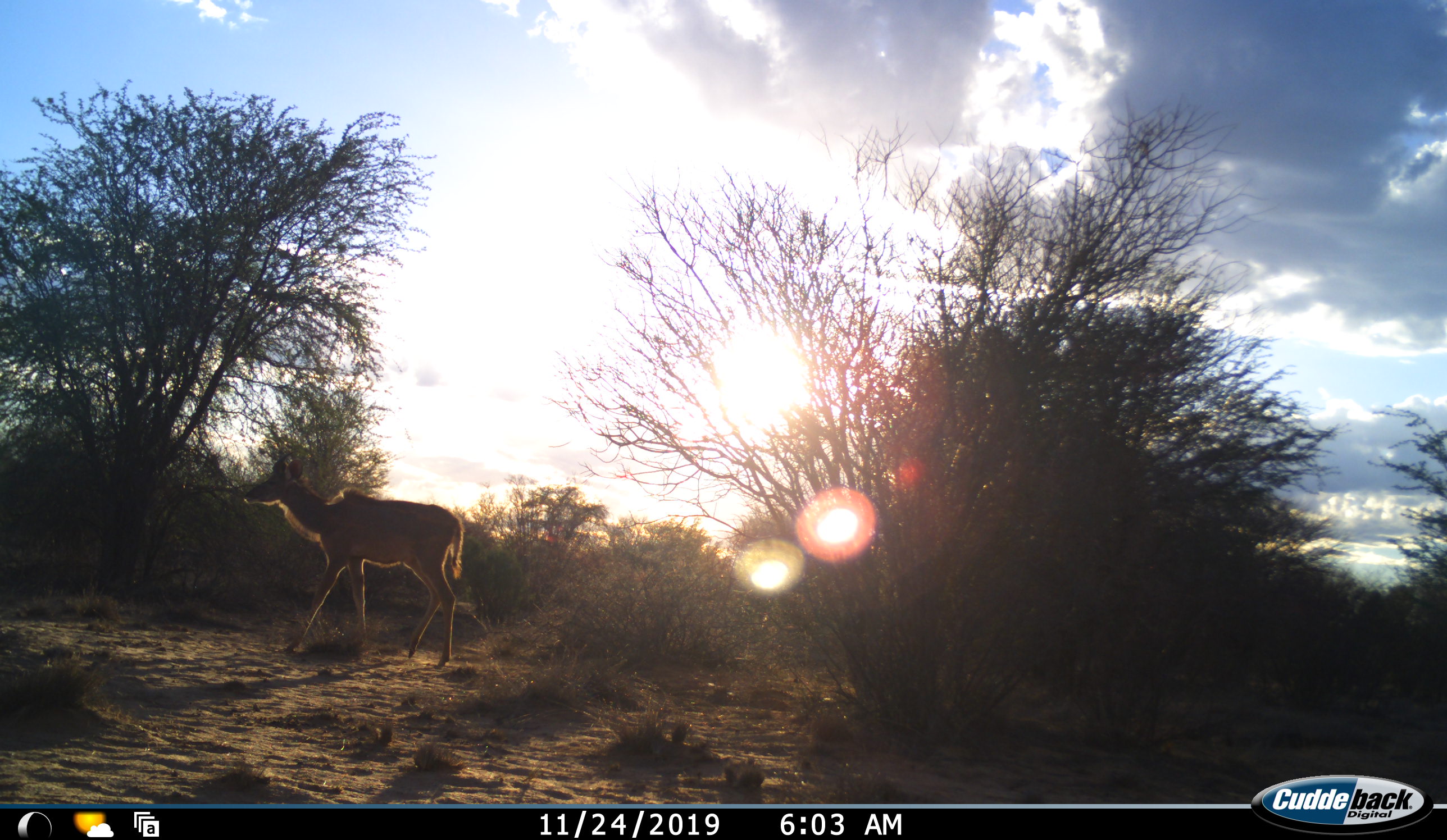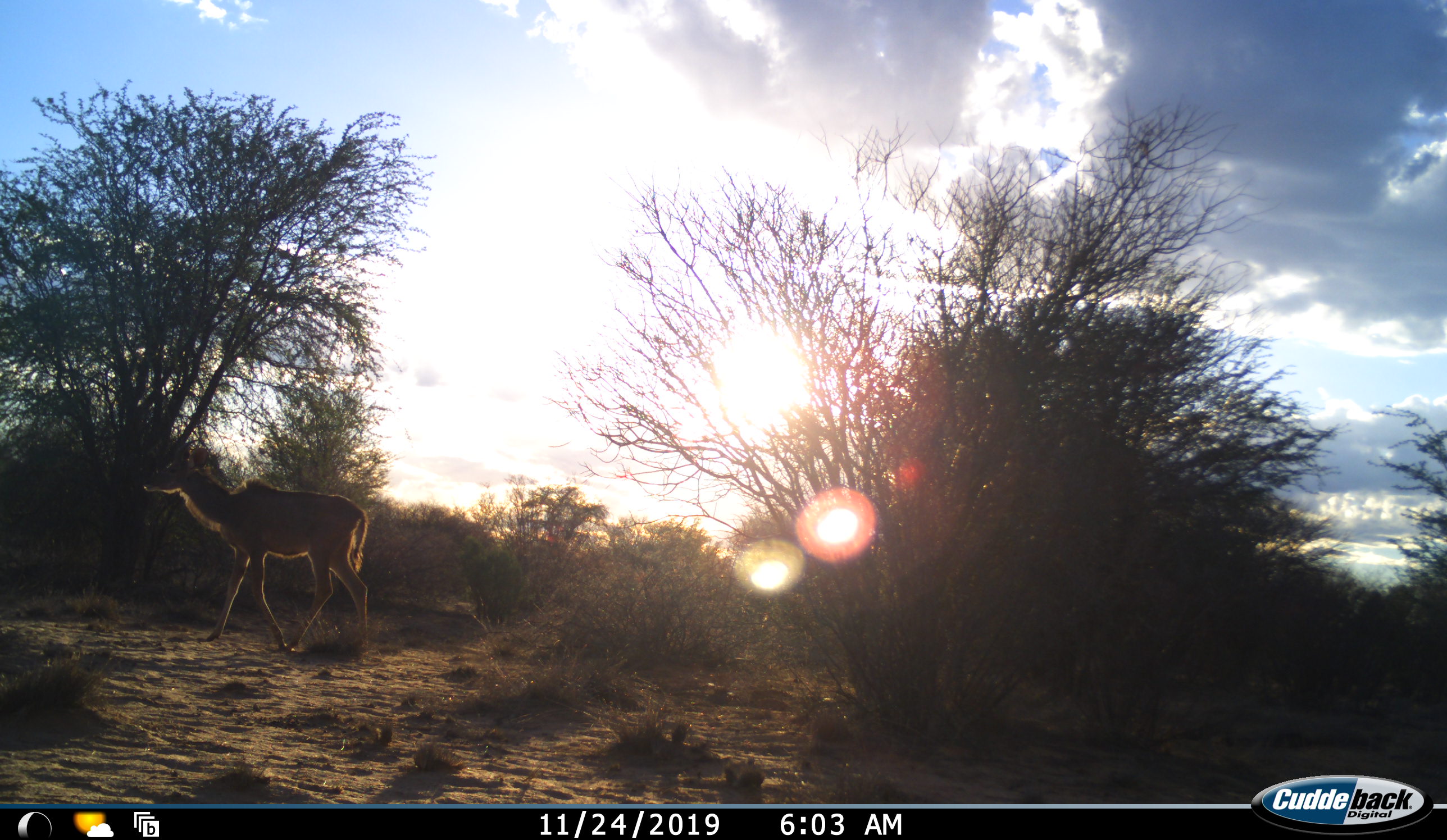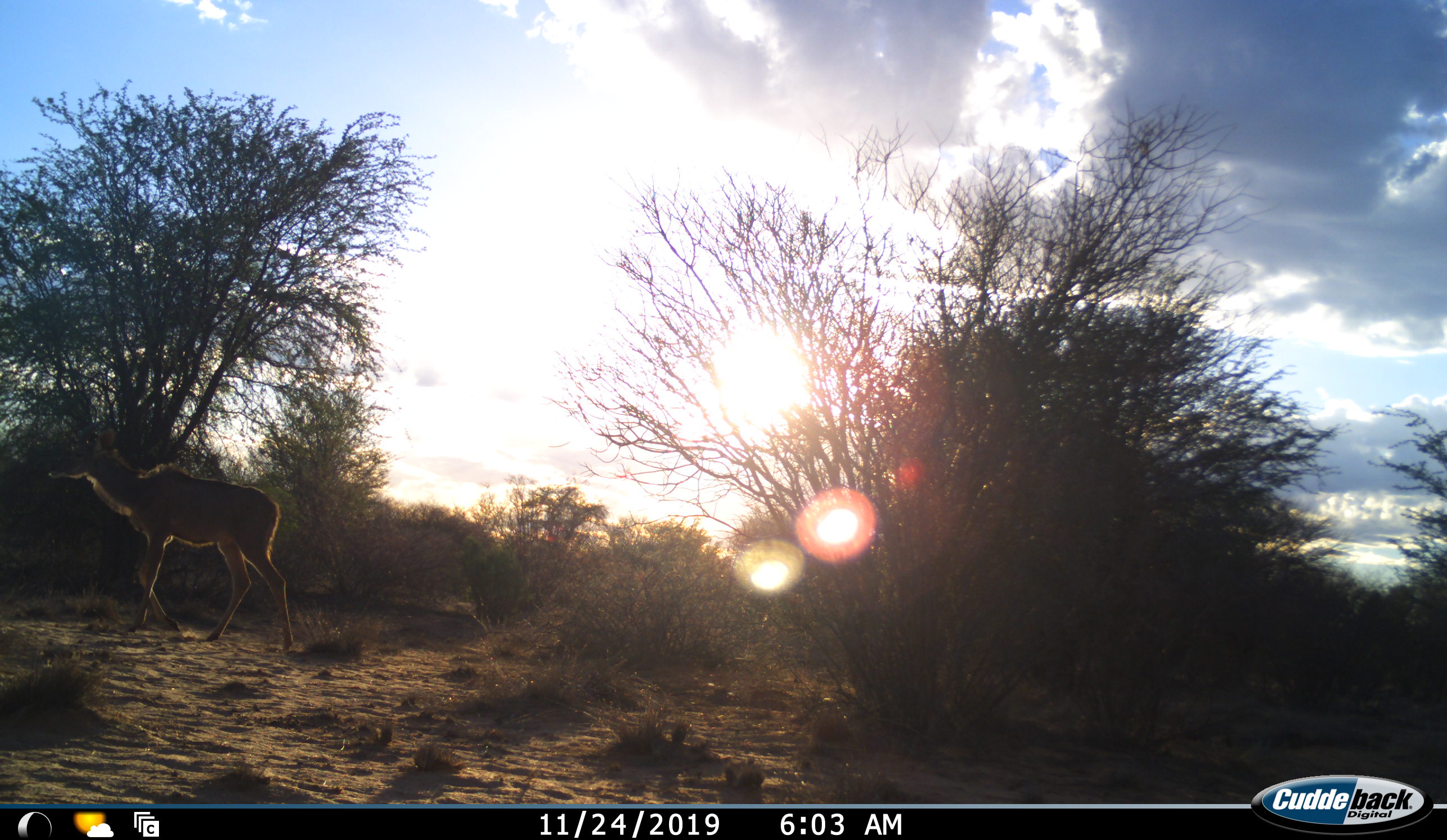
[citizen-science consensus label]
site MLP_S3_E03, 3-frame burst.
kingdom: Animalia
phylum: Chordata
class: Mammalia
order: Artiodactyla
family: Bovidae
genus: Tragelaphus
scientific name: Tragelaphus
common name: kudu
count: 1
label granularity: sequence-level